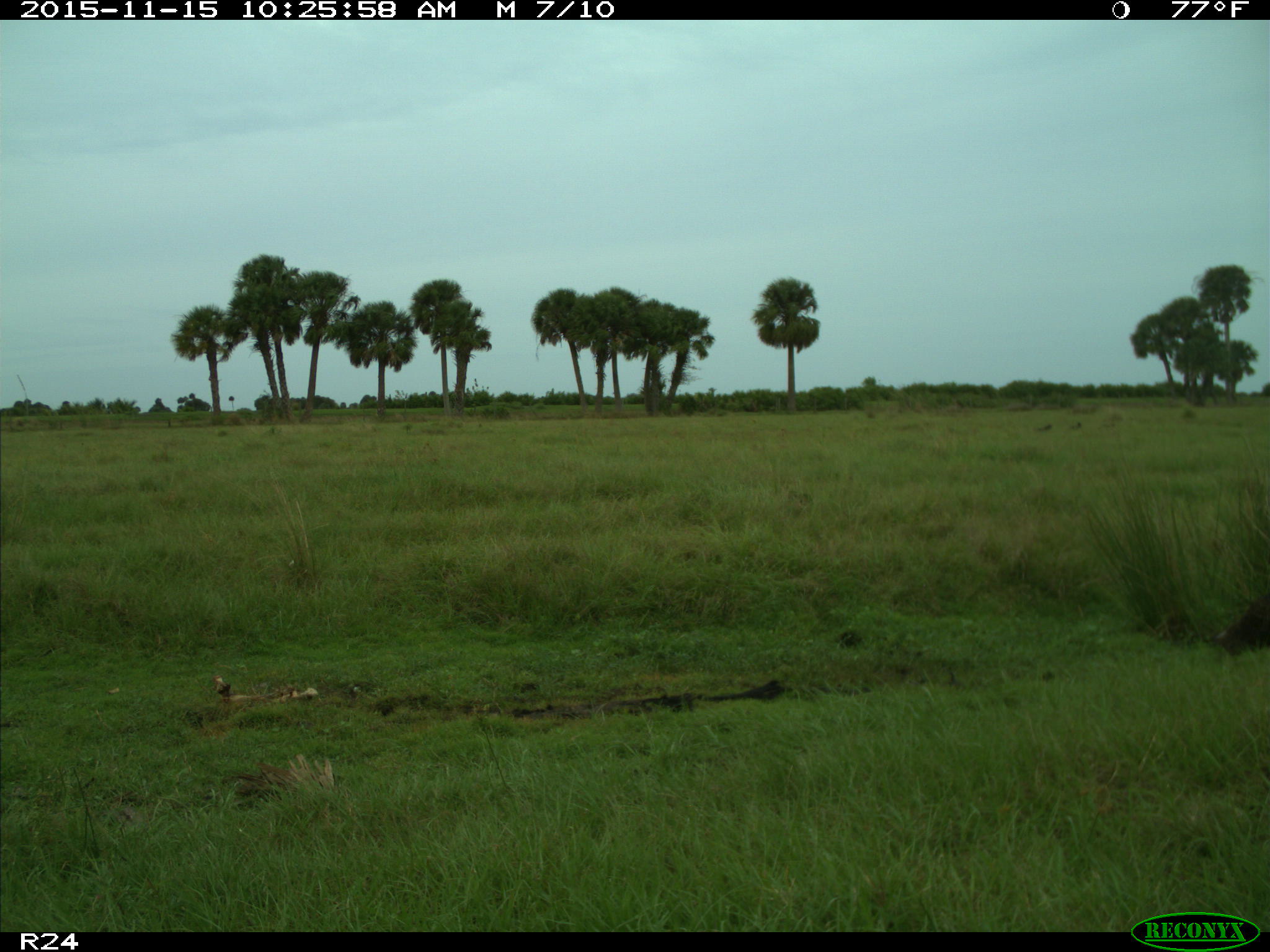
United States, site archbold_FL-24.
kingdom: Animalia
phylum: Chordata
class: Aves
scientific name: Aves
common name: birds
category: unidentified bird